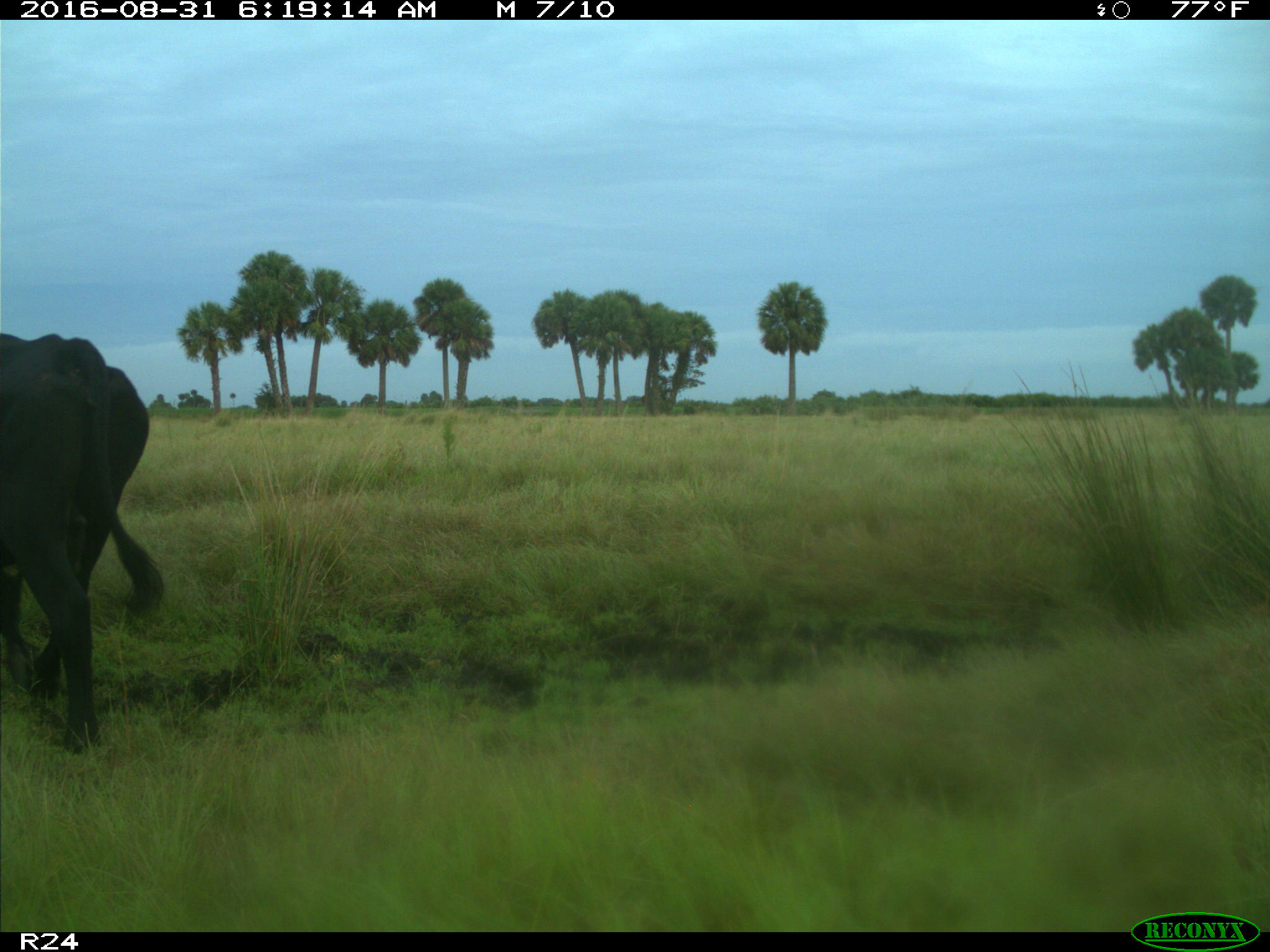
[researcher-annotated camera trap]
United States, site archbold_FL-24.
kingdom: Animalia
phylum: Chordata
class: Mammalia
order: Artiodactyla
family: Bovidae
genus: Bos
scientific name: Bos taurus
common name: domestic cow